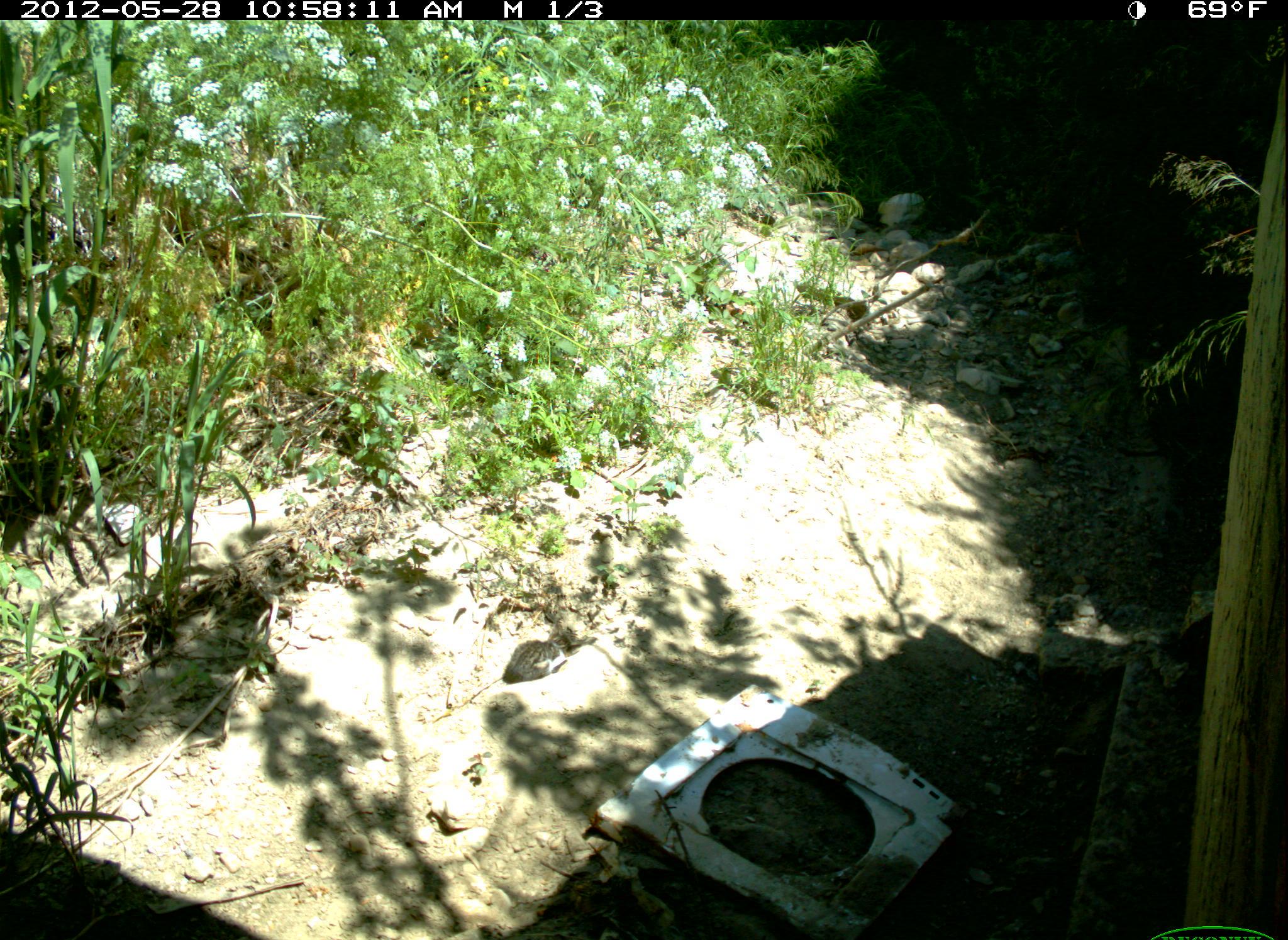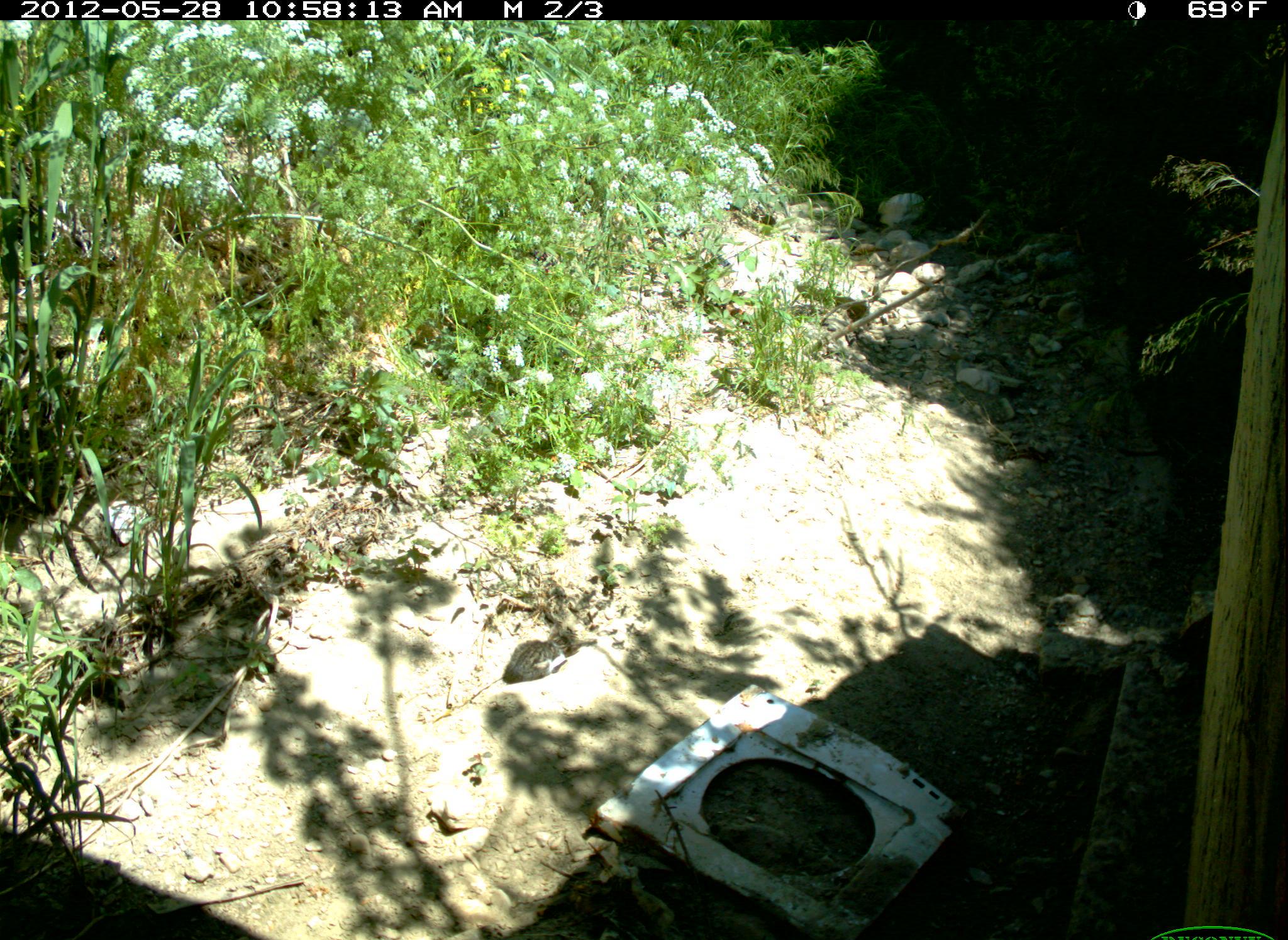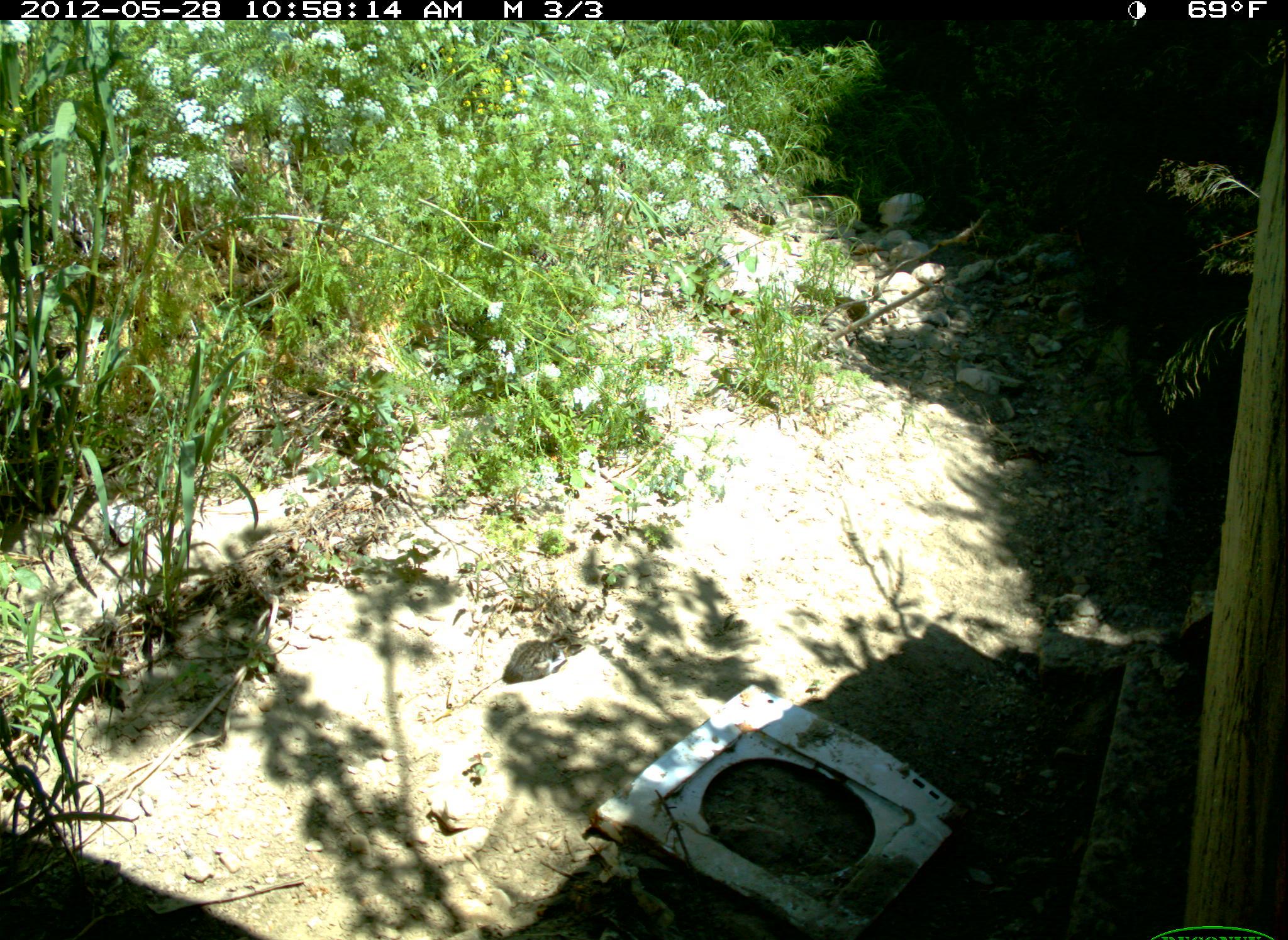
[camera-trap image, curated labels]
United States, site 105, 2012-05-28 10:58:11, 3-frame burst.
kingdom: Animalia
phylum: Chordata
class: Mammalia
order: Carnivora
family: Felidae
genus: Felis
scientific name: Felis catus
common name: cat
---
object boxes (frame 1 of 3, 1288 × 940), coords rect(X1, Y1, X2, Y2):
cat: rect(496, 628, 601, 691)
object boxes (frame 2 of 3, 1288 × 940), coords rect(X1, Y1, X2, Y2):
cat: rect(497, 623, 583, 689)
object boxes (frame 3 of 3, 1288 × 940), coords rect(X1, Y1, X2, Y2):
cat: rect(496, 620, 597, 712)